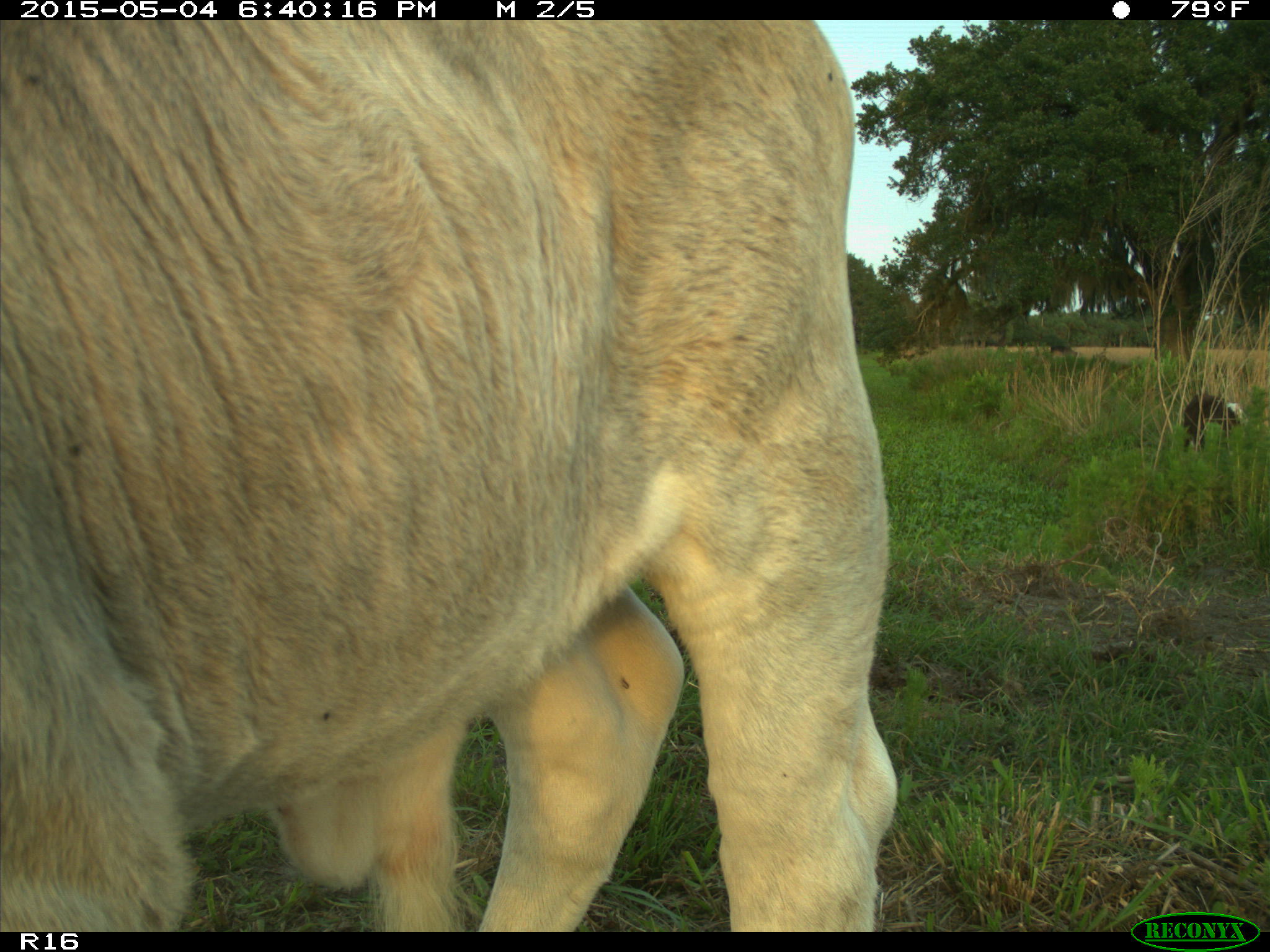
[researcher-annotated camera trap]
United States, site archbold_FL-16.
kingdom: Animalia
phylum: Chordata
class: Mammalia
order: Artiodactyla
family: Bovidae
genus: Bos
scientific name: Bos taurus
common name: domestic cow